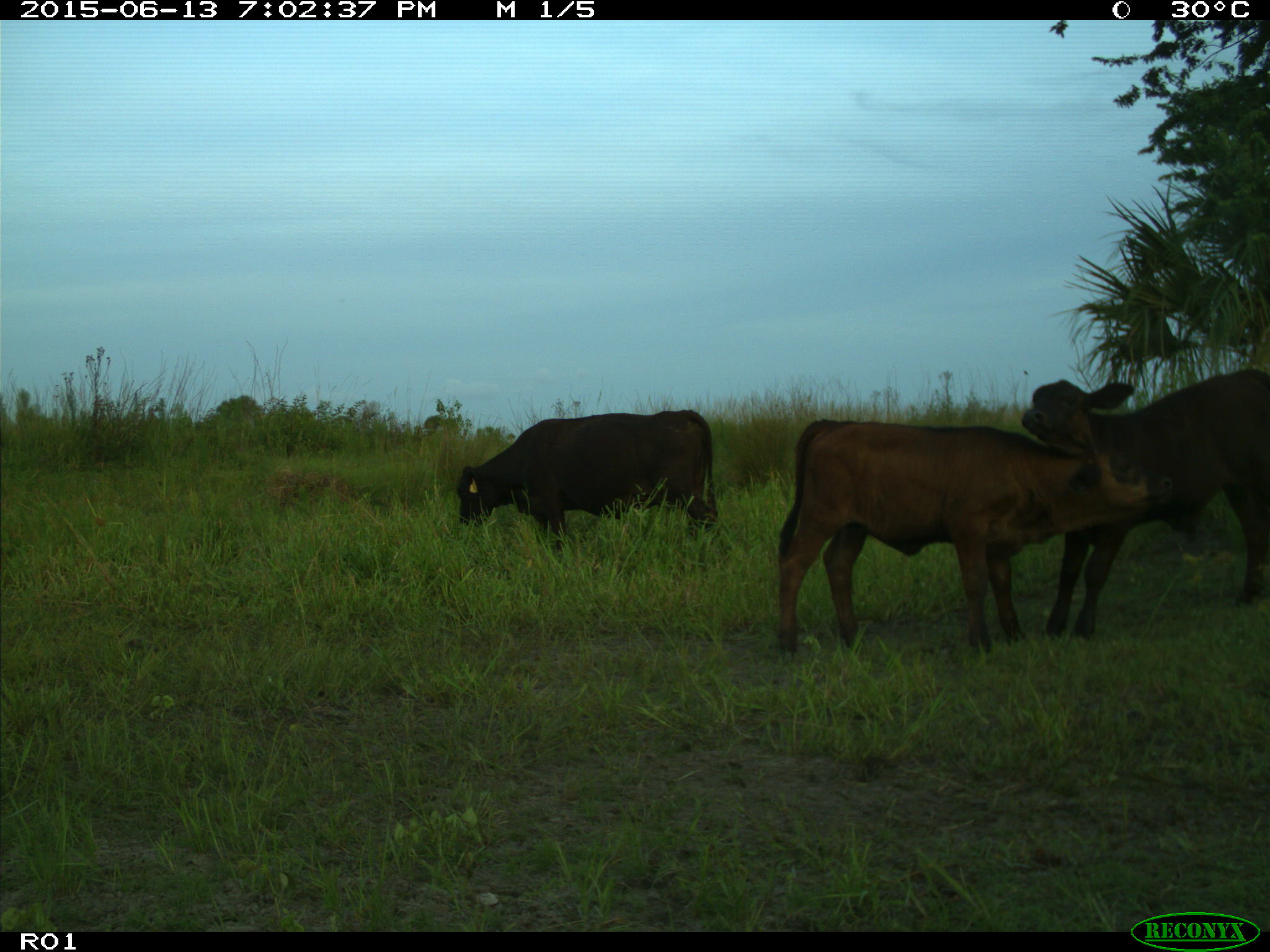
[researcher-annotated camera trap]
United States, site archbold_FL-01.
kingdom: Animalia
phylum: Chordata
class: Mammalia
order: Artiodactyla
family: Bovidae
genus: Bos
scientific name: Bos taurus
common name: domestic cow